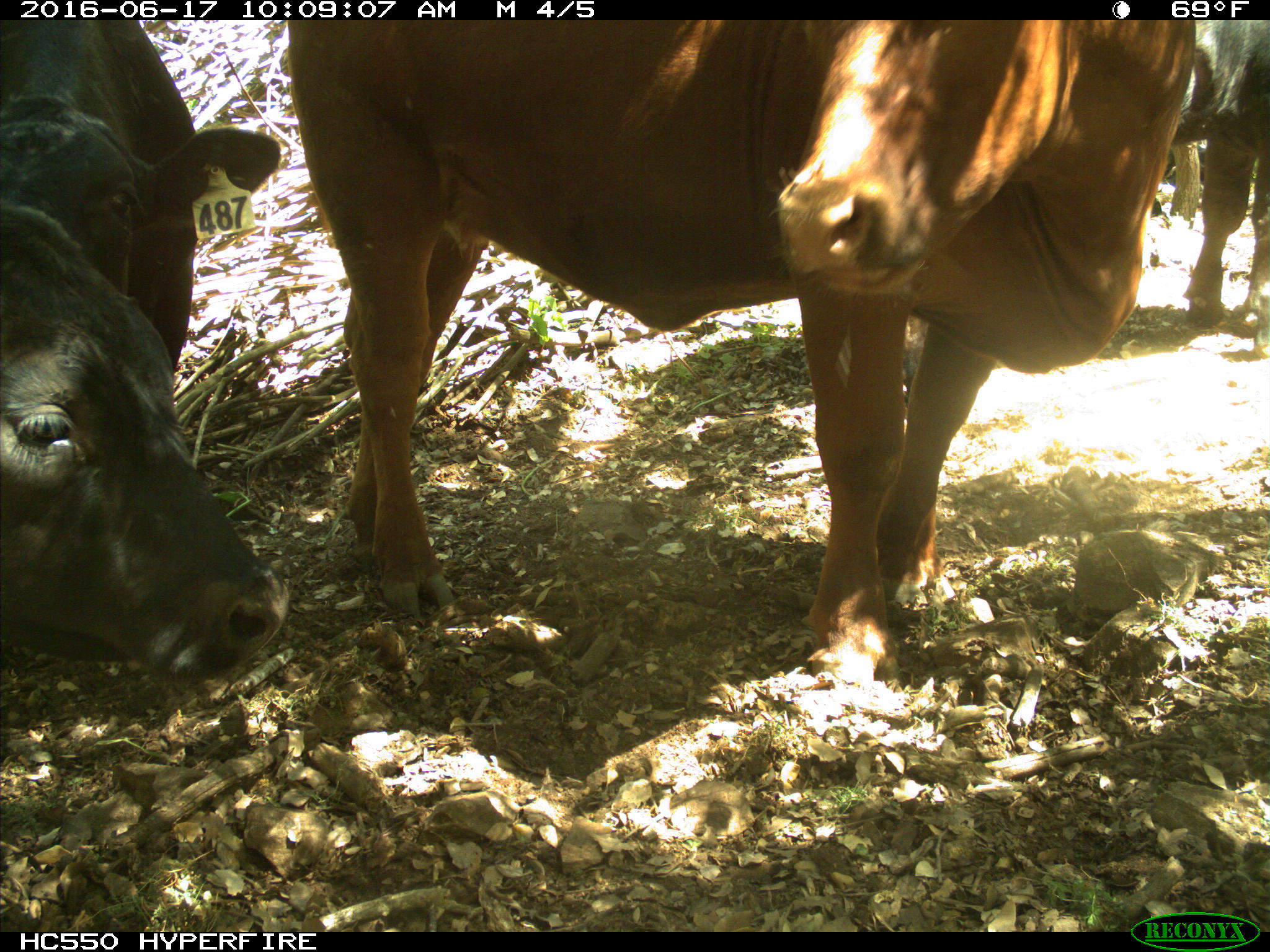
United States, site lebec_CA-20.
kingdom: Animalia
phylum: Chordata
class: Mammalia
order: Artiodactyla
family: Bovidae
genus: Bos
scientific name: Bos taurus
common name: domestic cow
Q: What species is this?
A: Bos taurus (domestic cow).